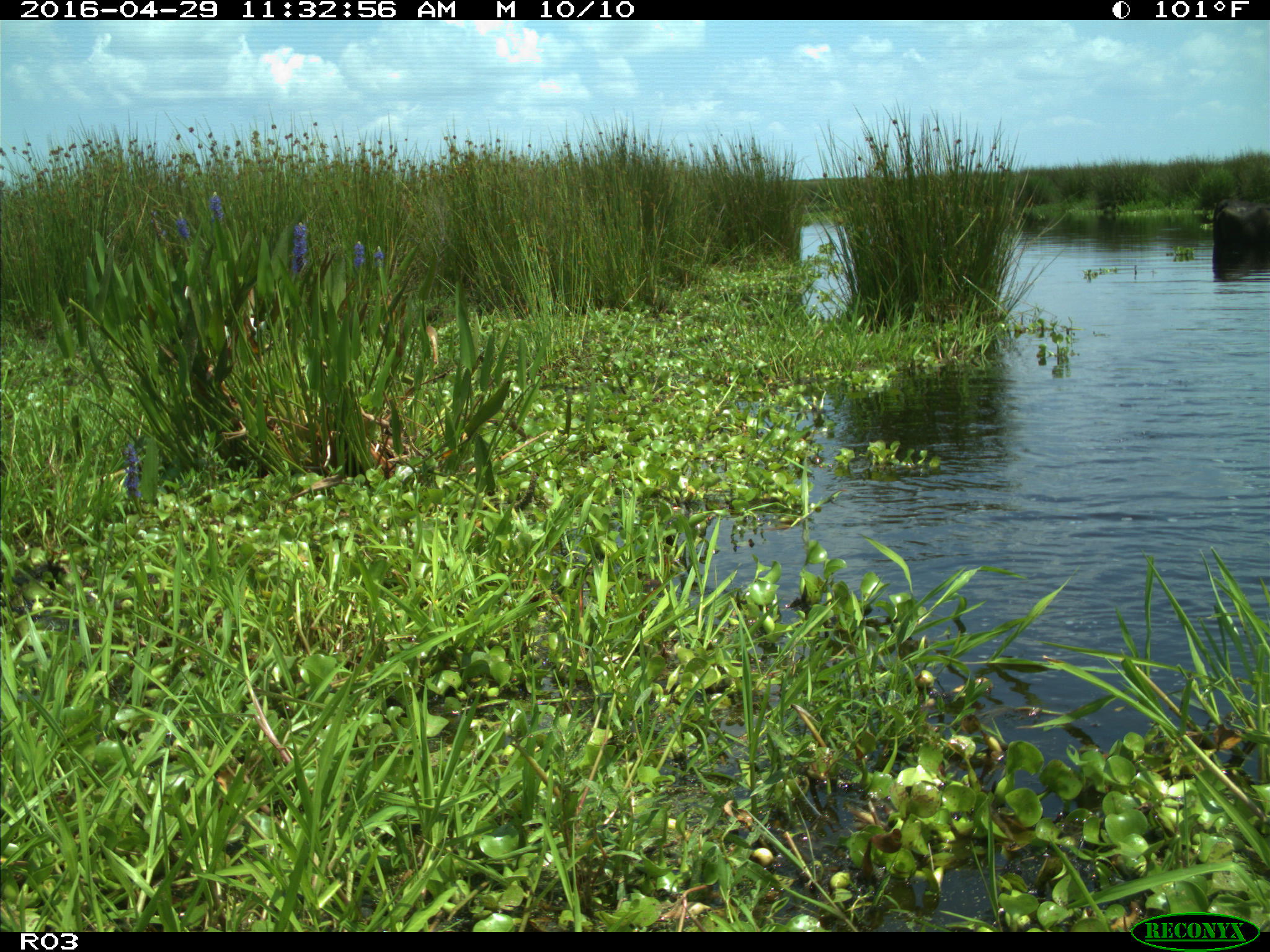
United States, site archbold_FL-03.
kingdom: Animalia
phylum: Chordata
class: Mammalia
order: Artiodactyla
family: Bovidae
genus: Bos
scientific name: Bos taurus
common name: domestic cow